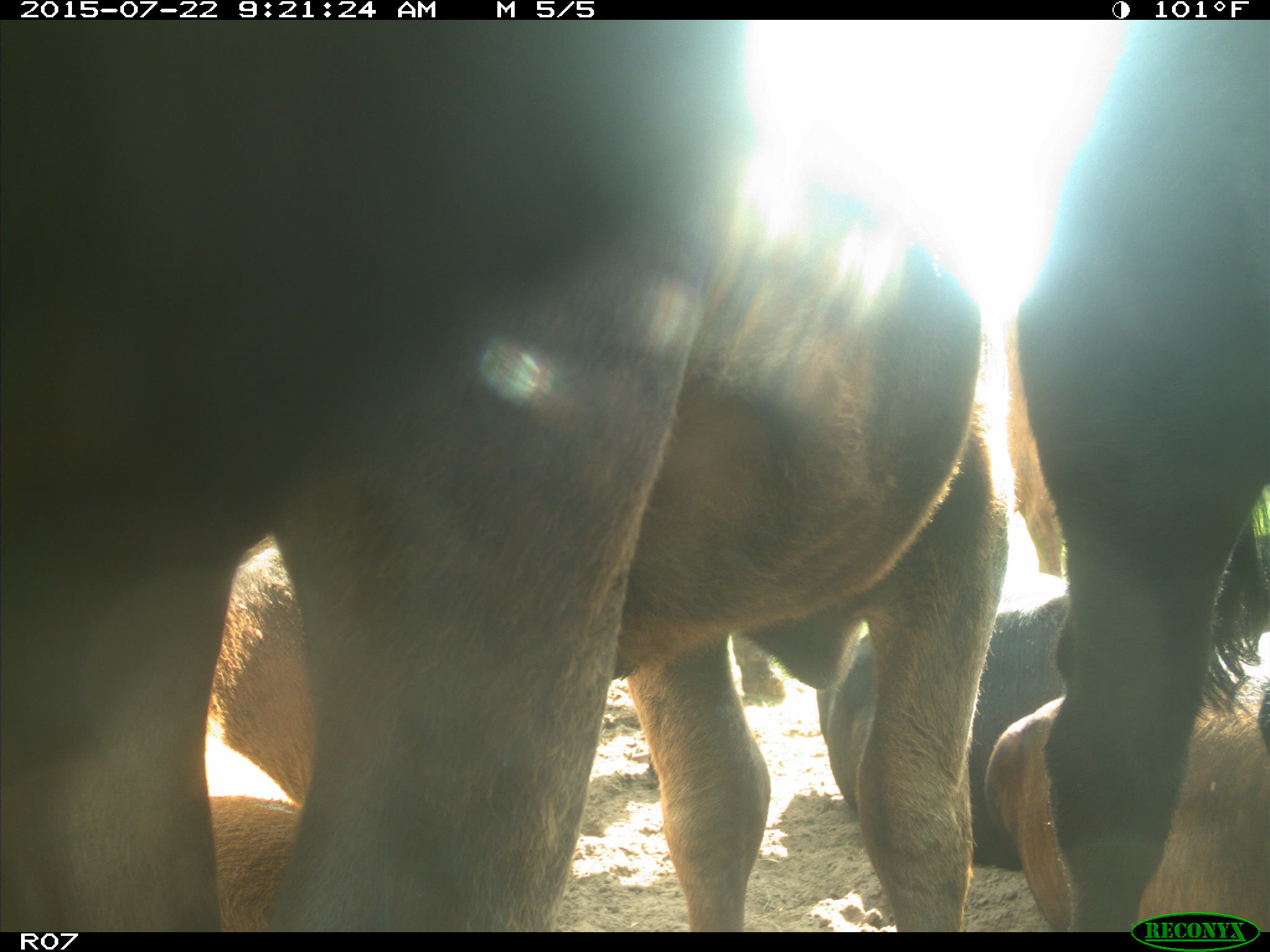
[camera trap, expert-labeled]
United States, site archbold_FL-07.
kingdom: Animalia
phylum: Chordata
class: Mammalia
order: Artiodactyla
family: Bovidae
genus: Bos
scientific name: Bos taurus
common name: domestic cow